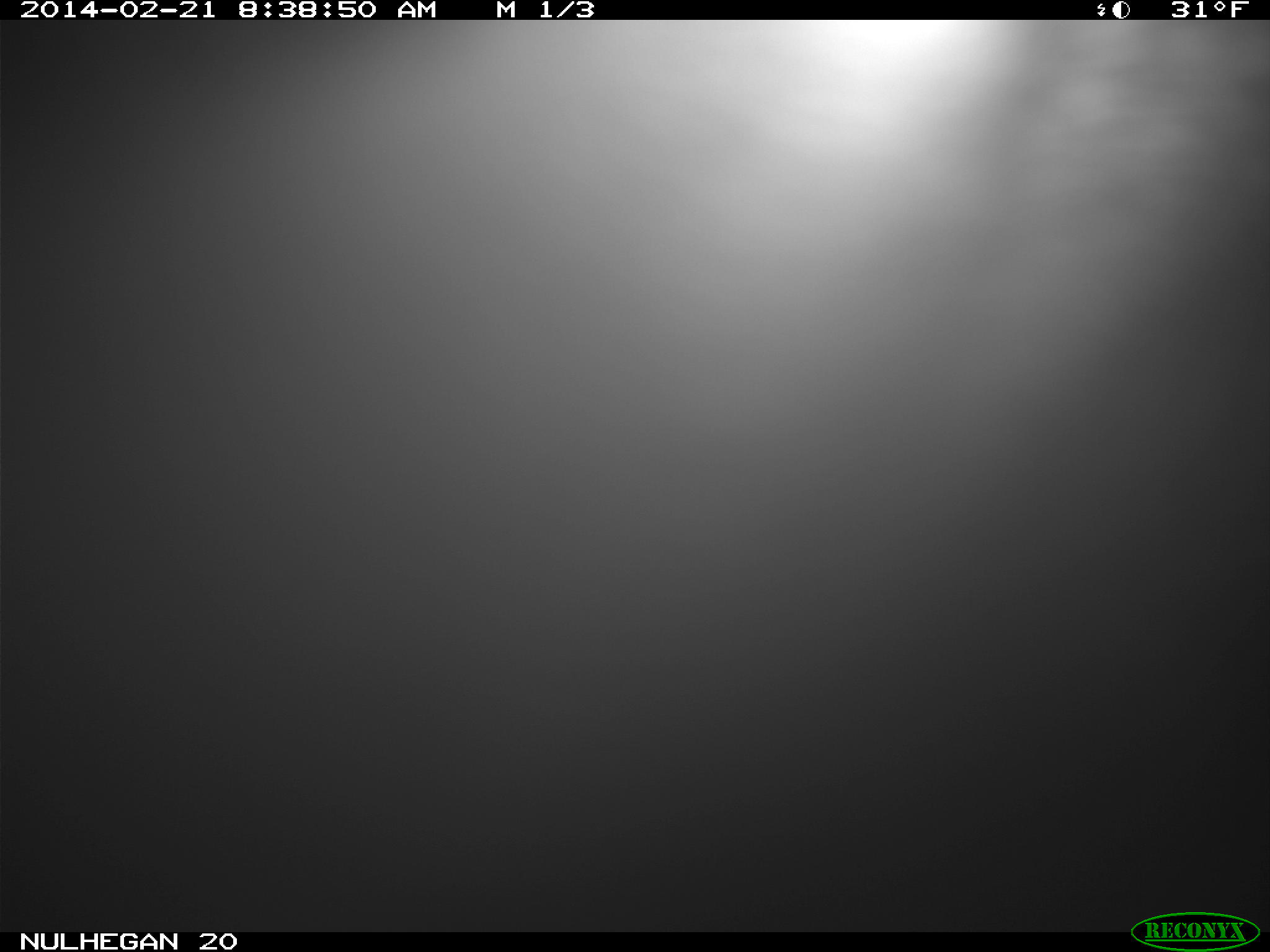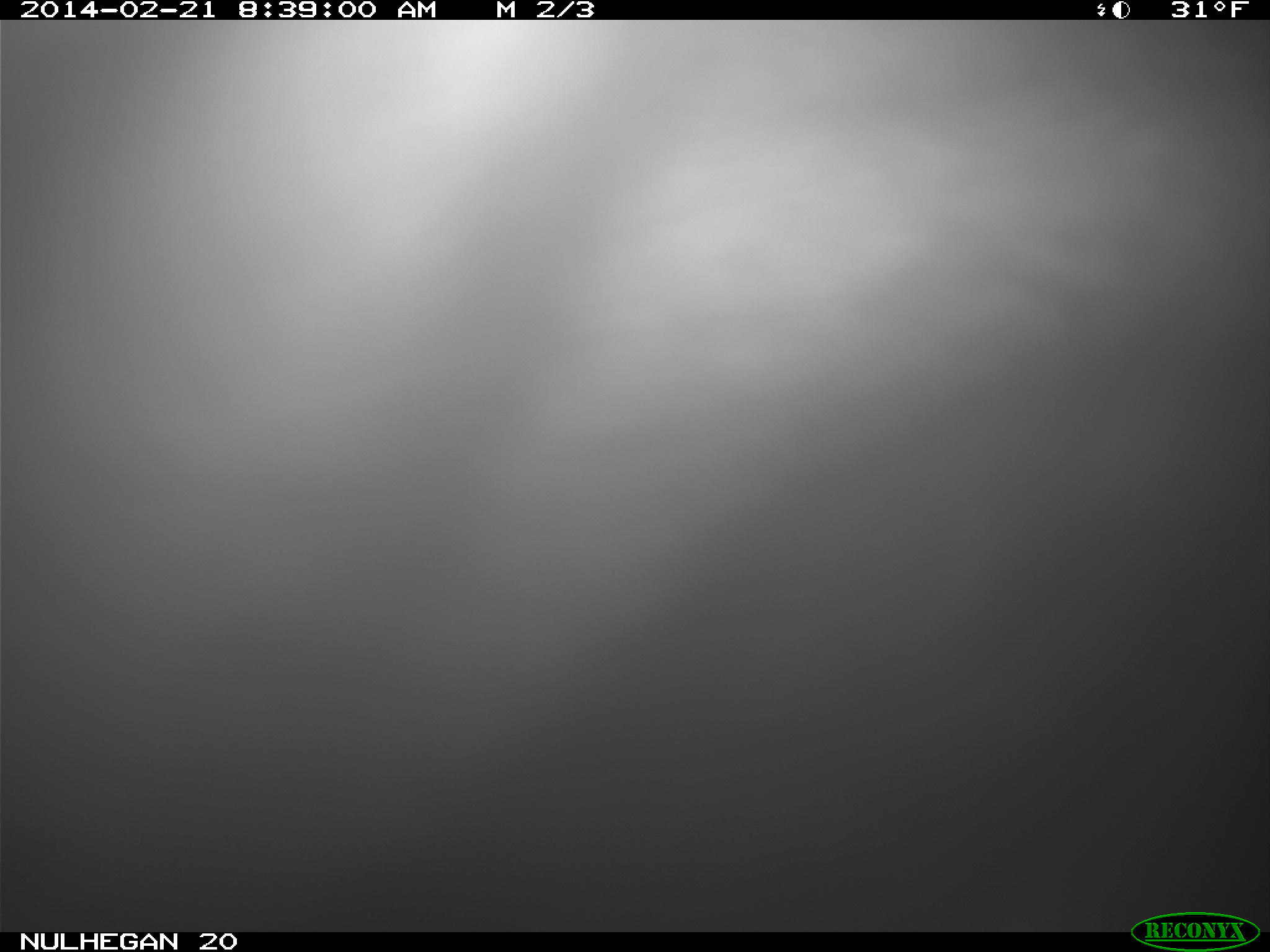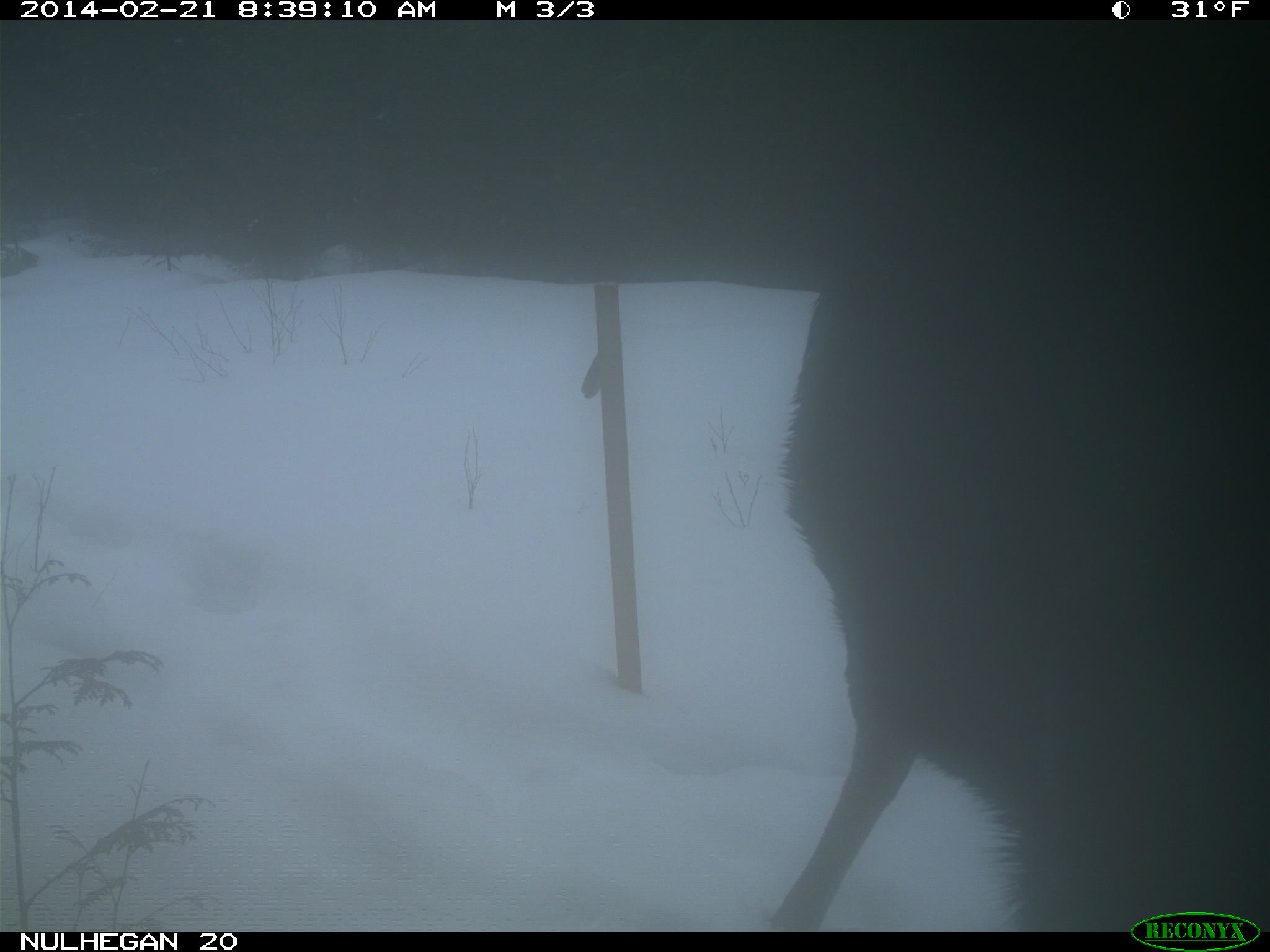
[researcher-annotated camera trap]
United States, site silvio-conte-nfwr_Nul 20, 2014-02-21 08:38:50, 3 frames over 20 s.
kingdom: Animalia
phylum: Chordata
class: Mammalia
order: Artiodactyla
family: Cervidae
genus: Alces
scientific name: Alces alces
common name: moose